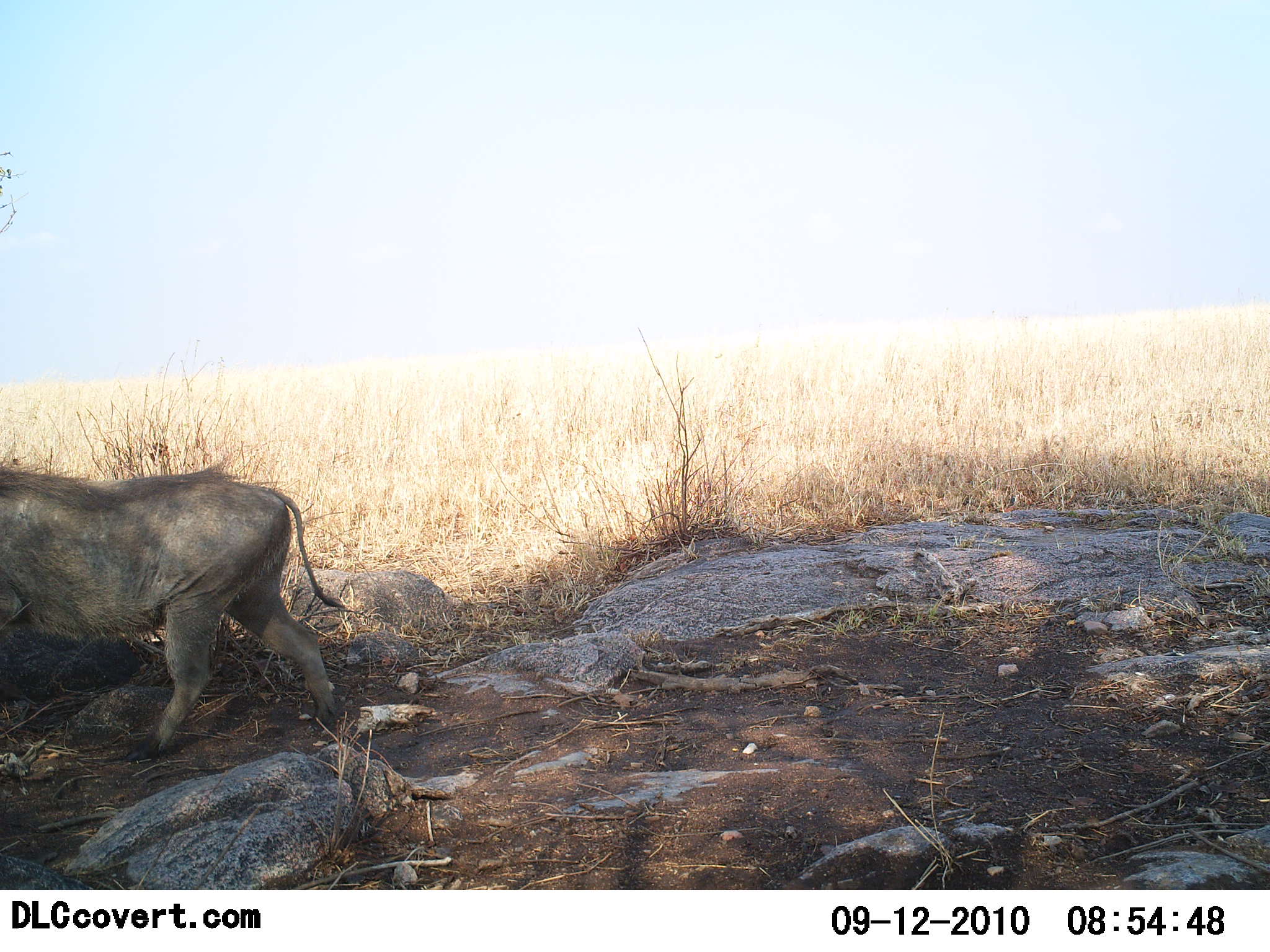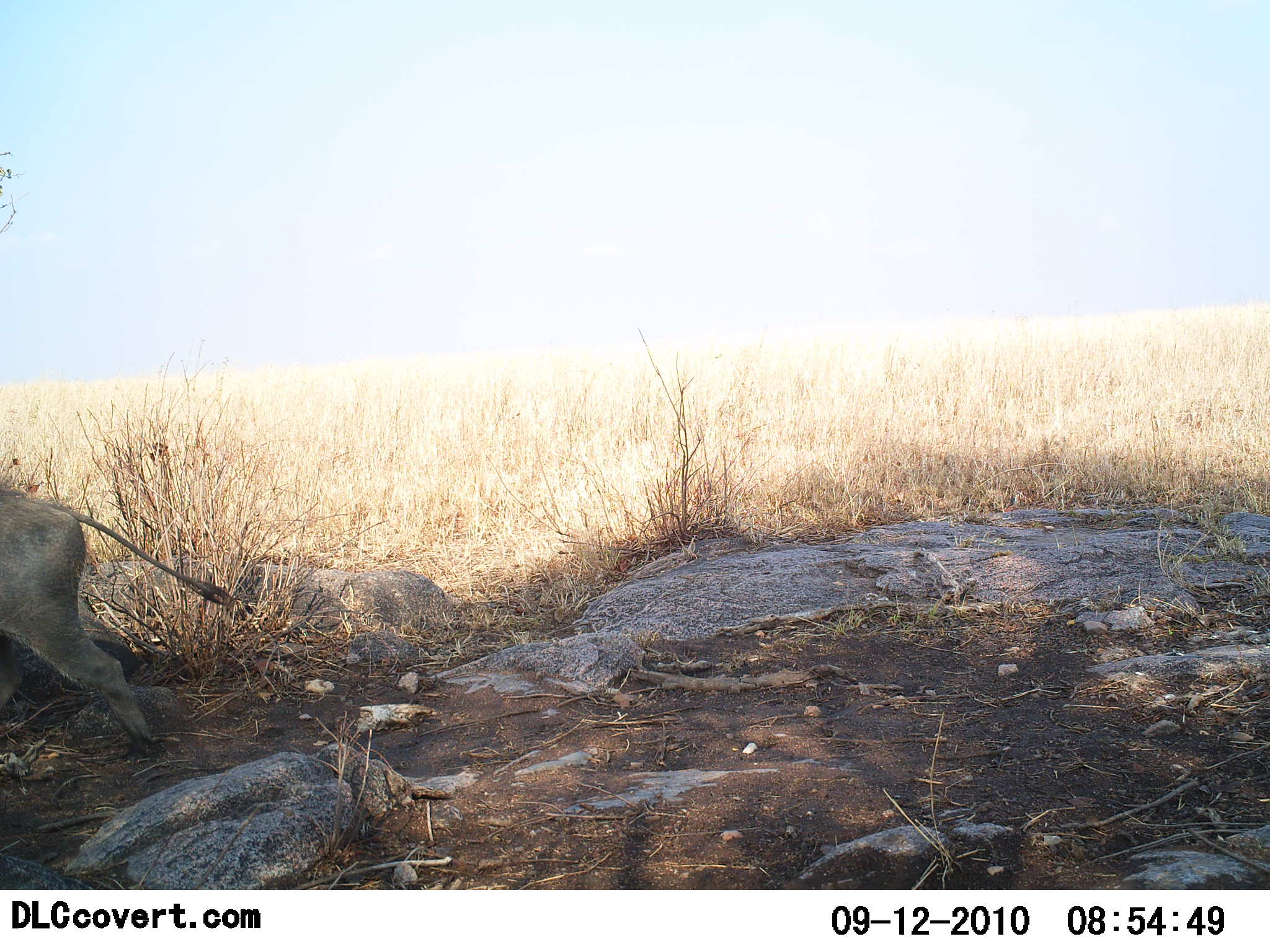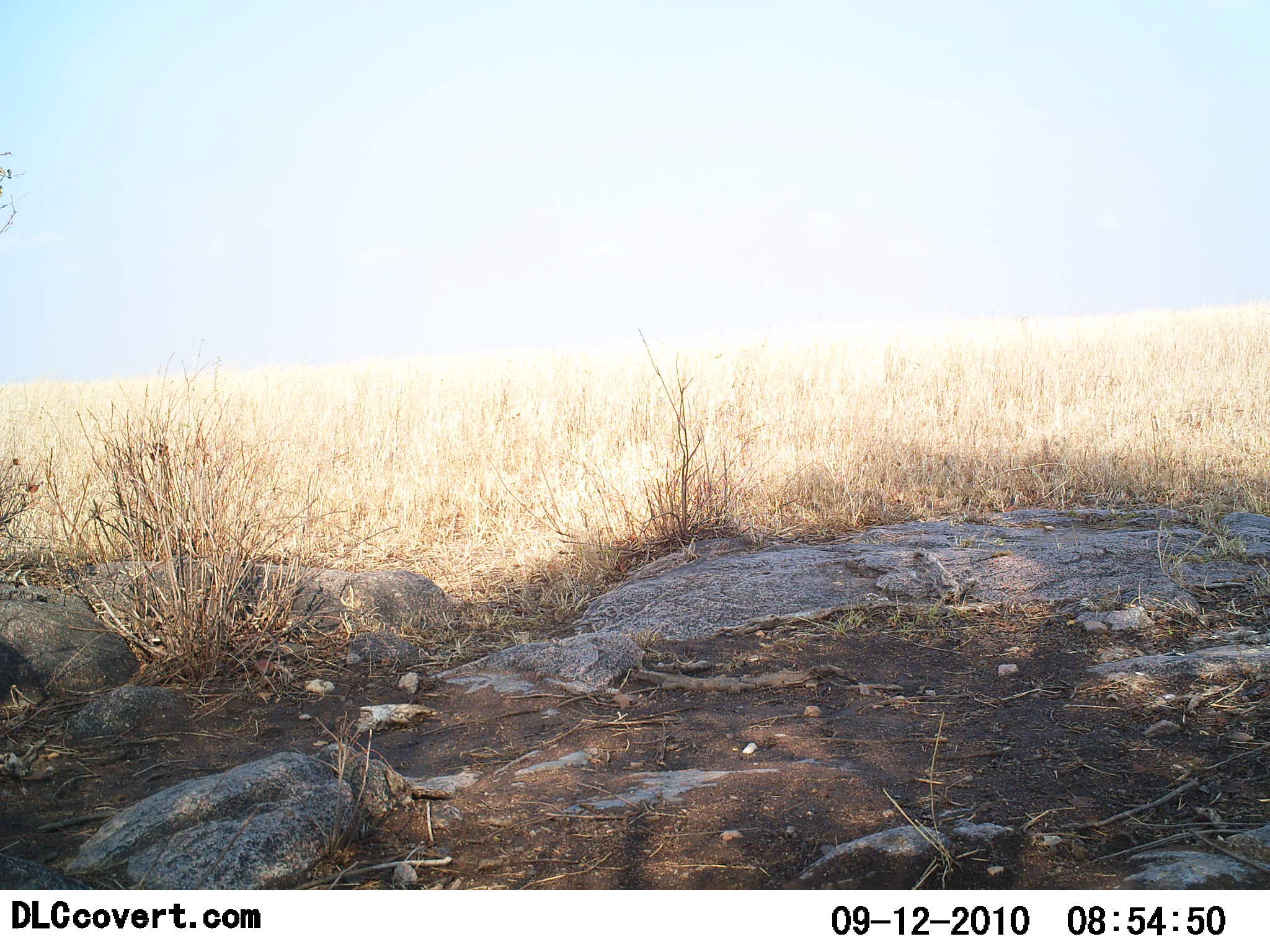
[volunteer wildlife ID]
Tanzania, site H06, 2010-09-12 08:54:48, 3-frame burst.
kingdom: Animalia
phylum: Chordata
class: Mammalia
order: Artiodactyla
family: Suidae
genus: Phacochoerus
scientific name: Phacochoerus africanus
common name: warthog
Warthog (Phacochoerus africanus), count 1. Behavior (volunteer vote fractions): standing 0%, resting 0%, moving 100%, interacting 0%. Young present (vote fraction): 0%. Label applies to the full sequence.